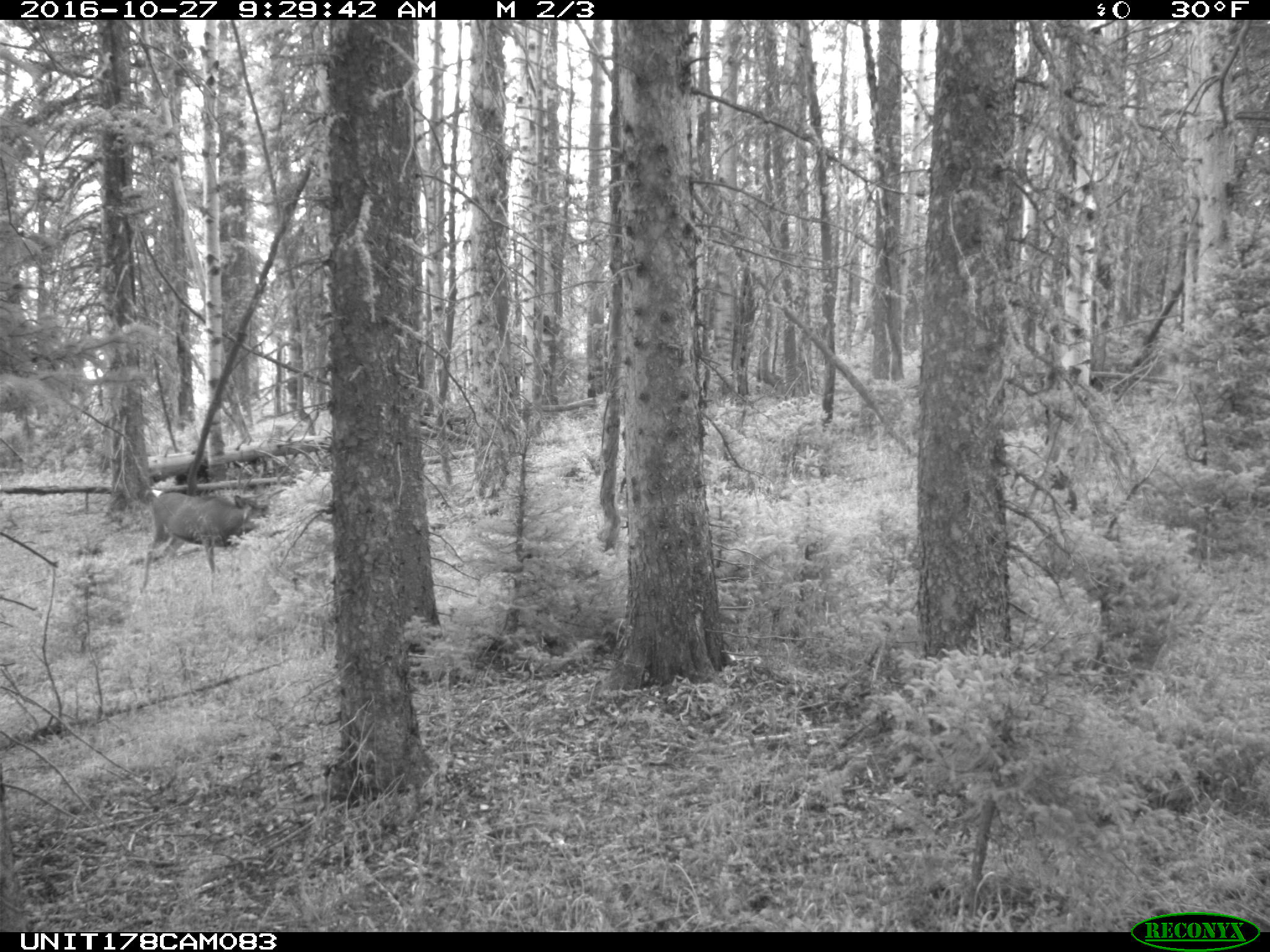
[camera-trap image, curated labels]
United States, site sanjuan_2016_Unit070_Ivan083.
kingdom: Animalia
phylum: Chordata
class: Mammalia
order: Artiodactyla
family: Cervidae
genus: Odocoileus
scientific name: Odocoileus hemionus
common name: mule deer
Odocoileus hemionus (mule deer).